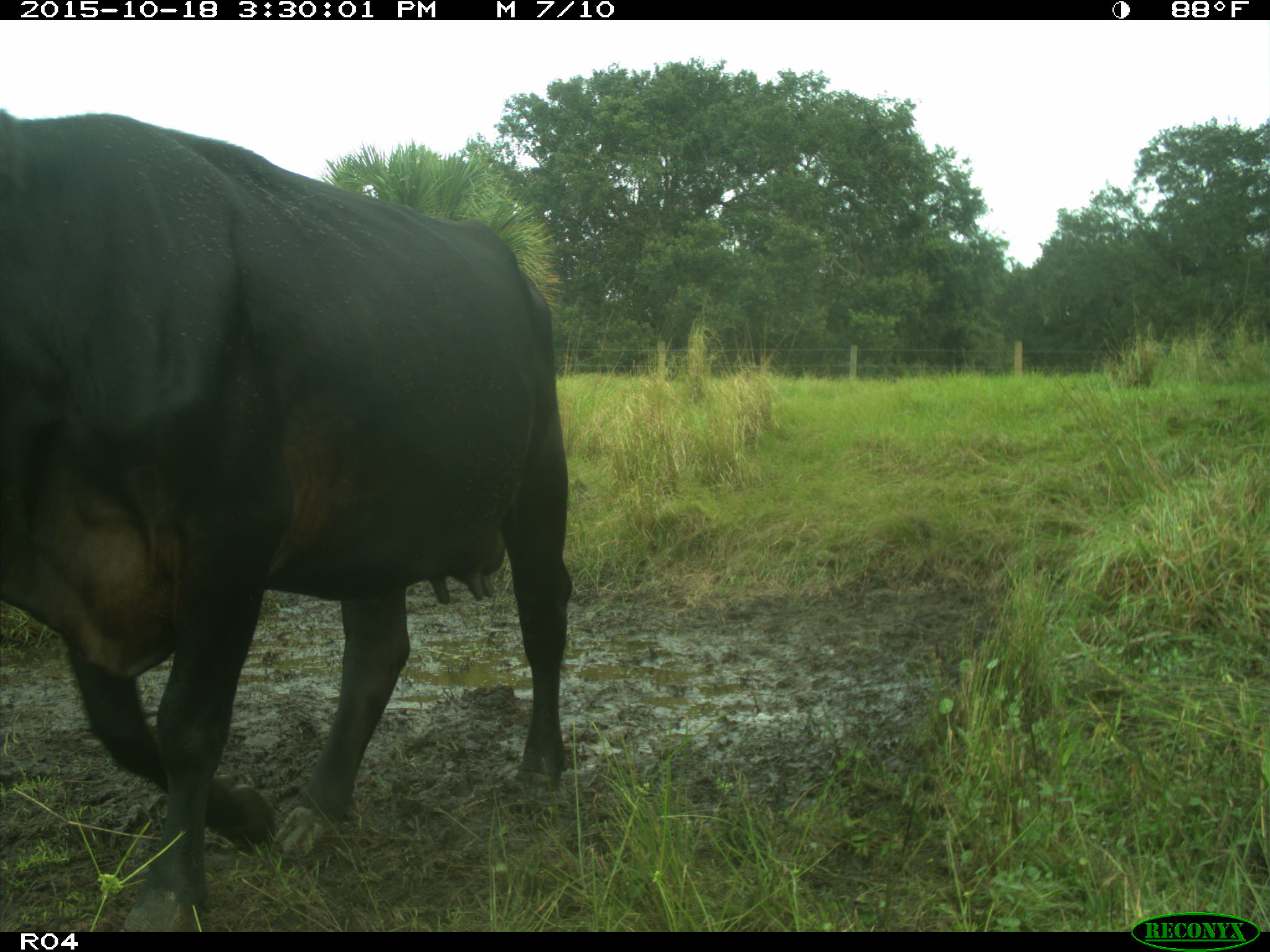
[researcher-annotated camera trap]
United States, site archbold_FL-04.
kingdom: Animalia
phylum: Chordata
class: Mammalia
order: Artiodactyla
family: Bovidae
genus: Bos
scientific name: Bos taurus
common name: domestic cow